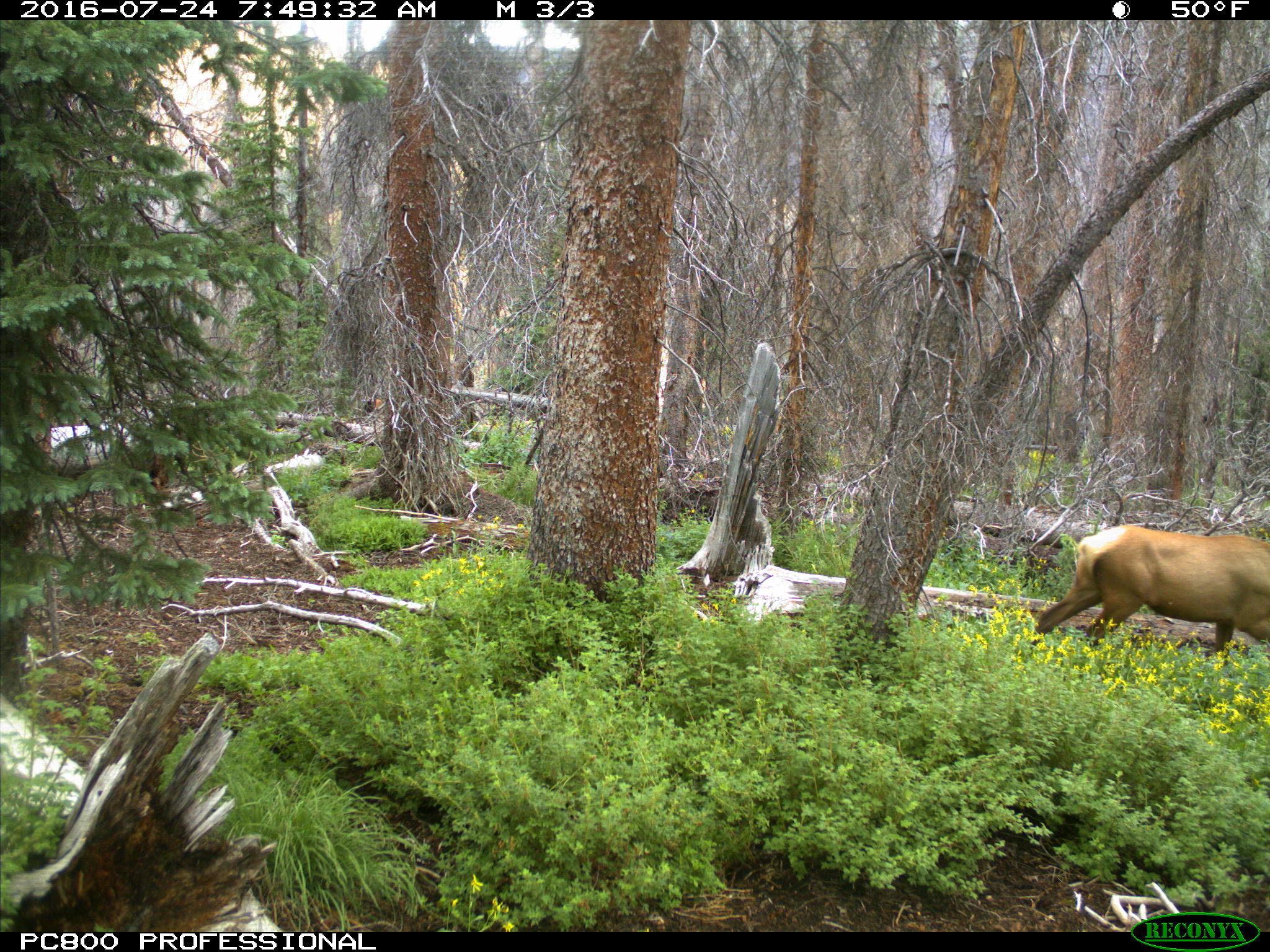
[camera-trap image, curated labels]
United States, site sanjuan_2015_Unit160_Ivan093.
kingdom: Animalia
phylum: Chordata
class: Mammalia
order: Artiodactyla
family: Cervidae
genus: Cervus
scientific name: Cervus elaphus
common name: red deer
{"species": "Cervus elaphus (red deer)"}